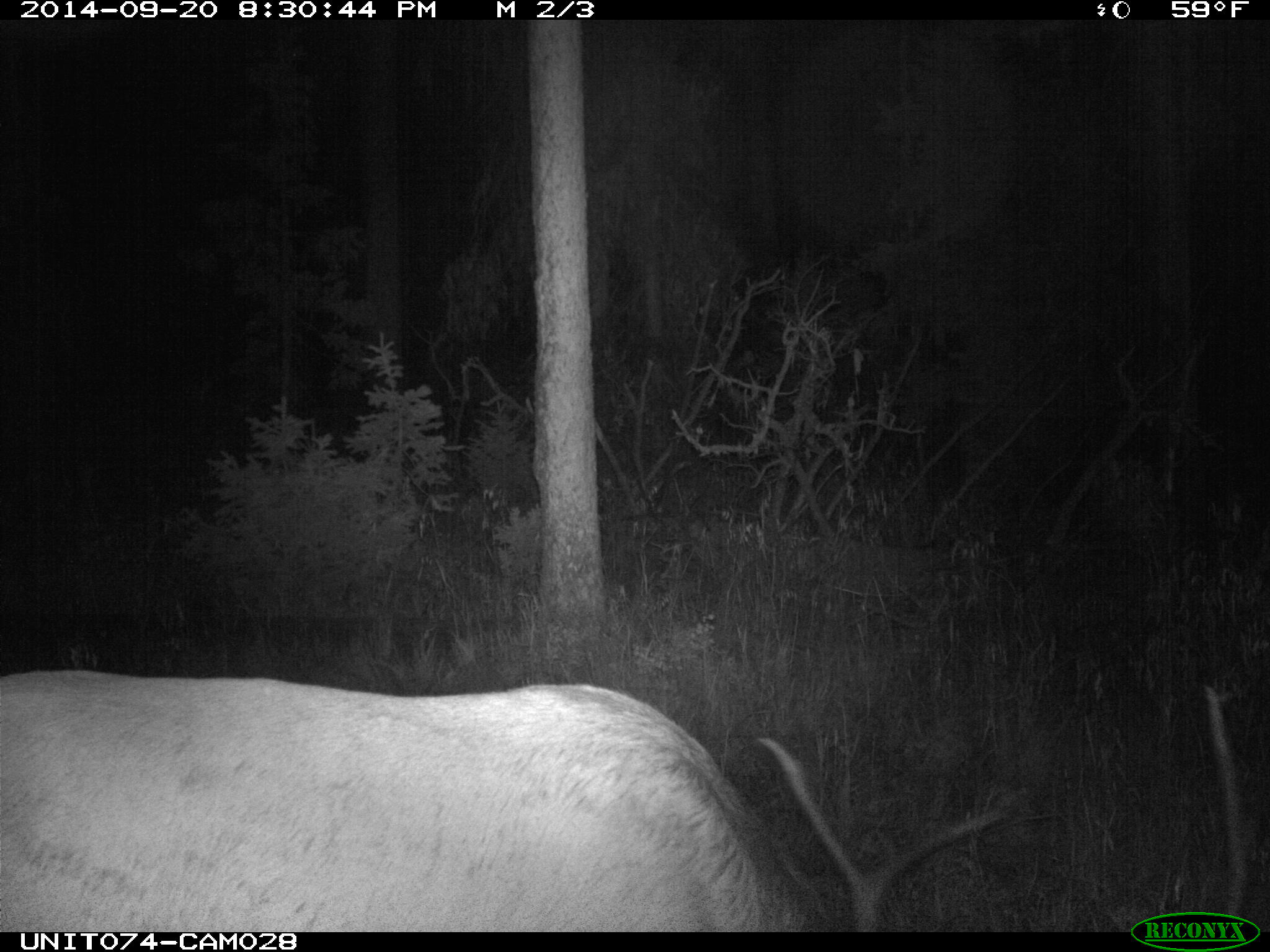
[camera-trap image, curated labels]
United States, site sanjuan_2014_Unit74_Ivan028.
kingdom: Animalia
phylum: Chordata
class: Mammalia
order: Artiodactyla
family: Cervidae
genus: Cervus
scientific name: Cervus elaphus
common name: red deer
Cervus elaphus (red deer).